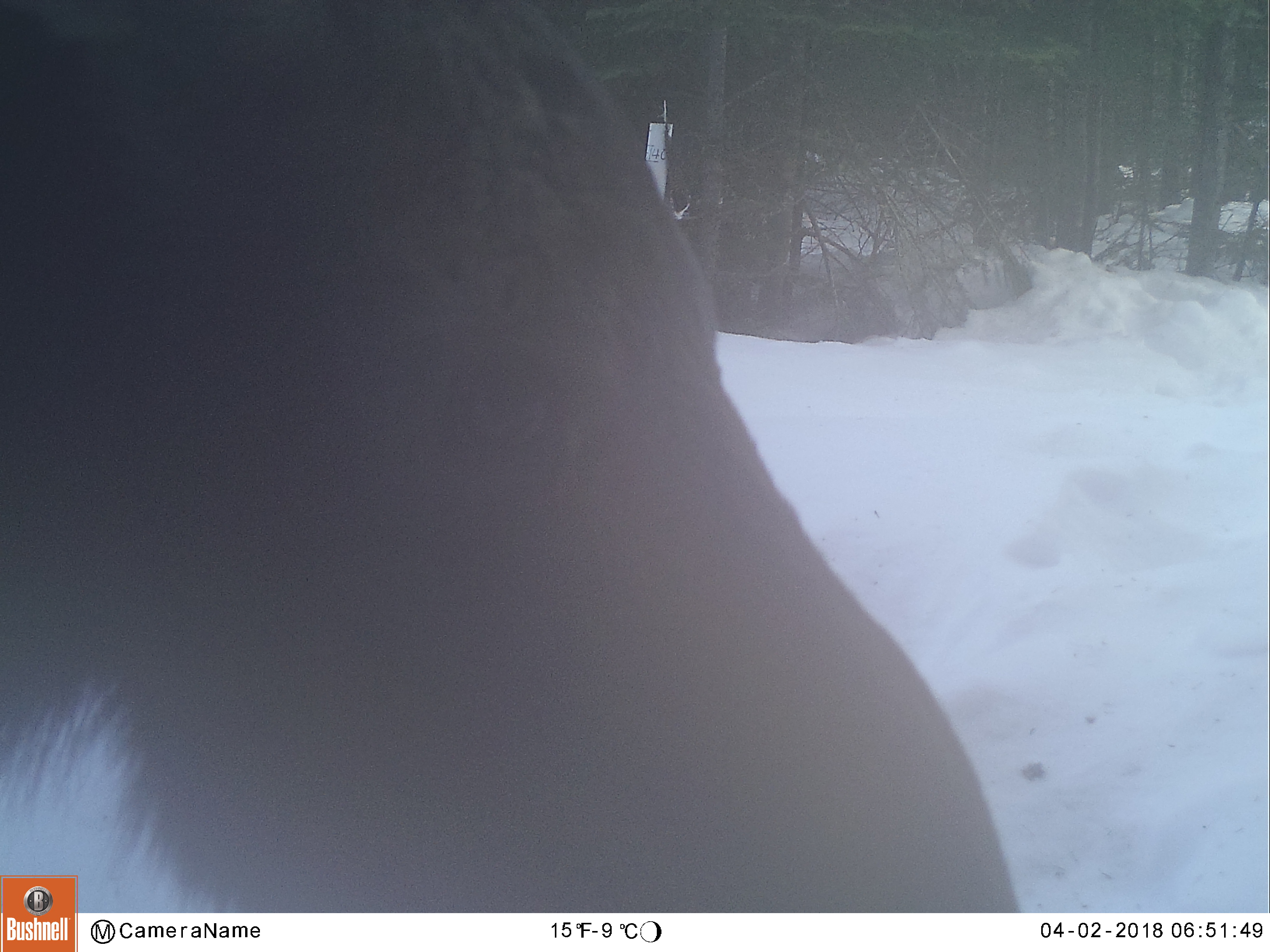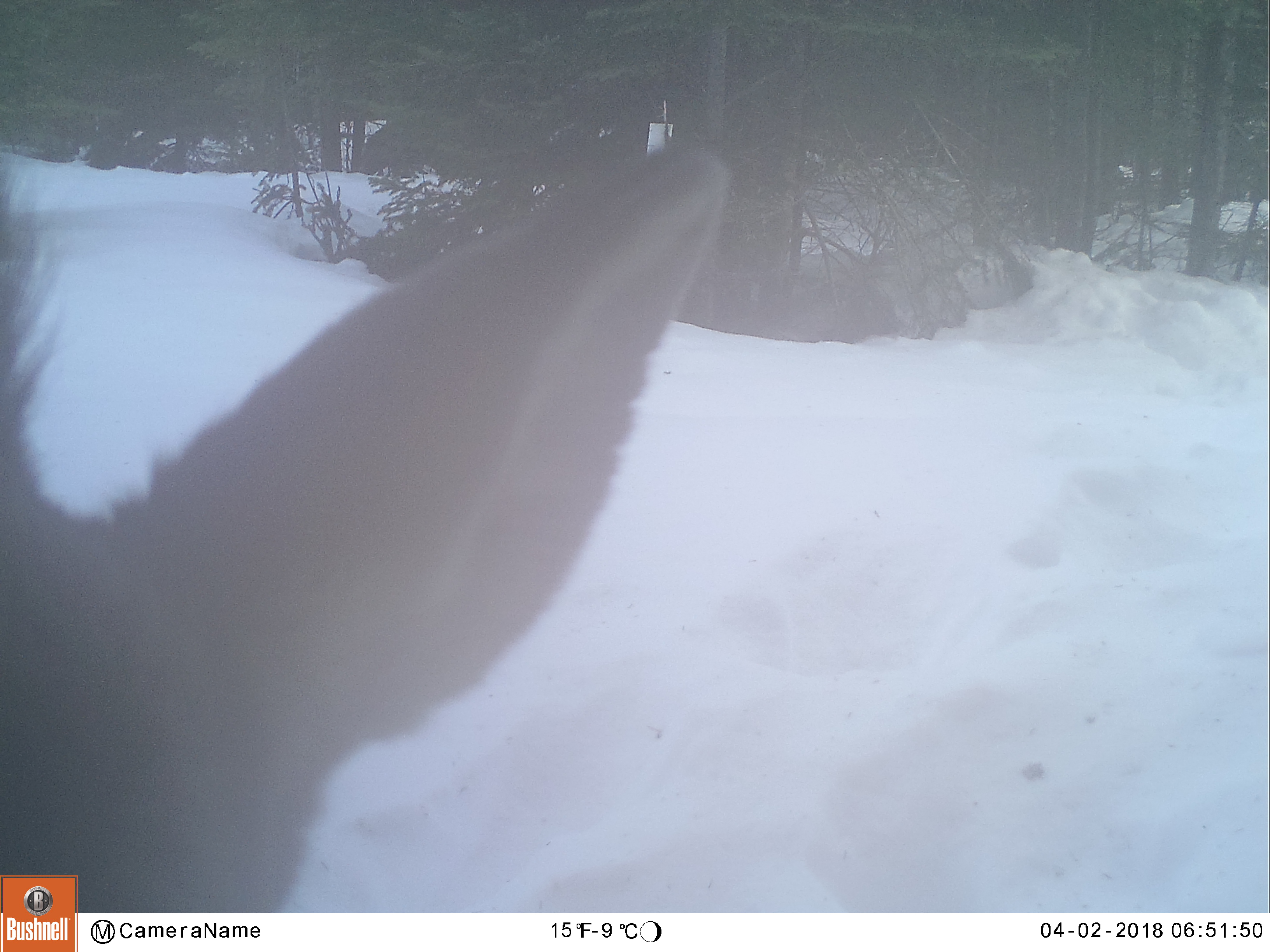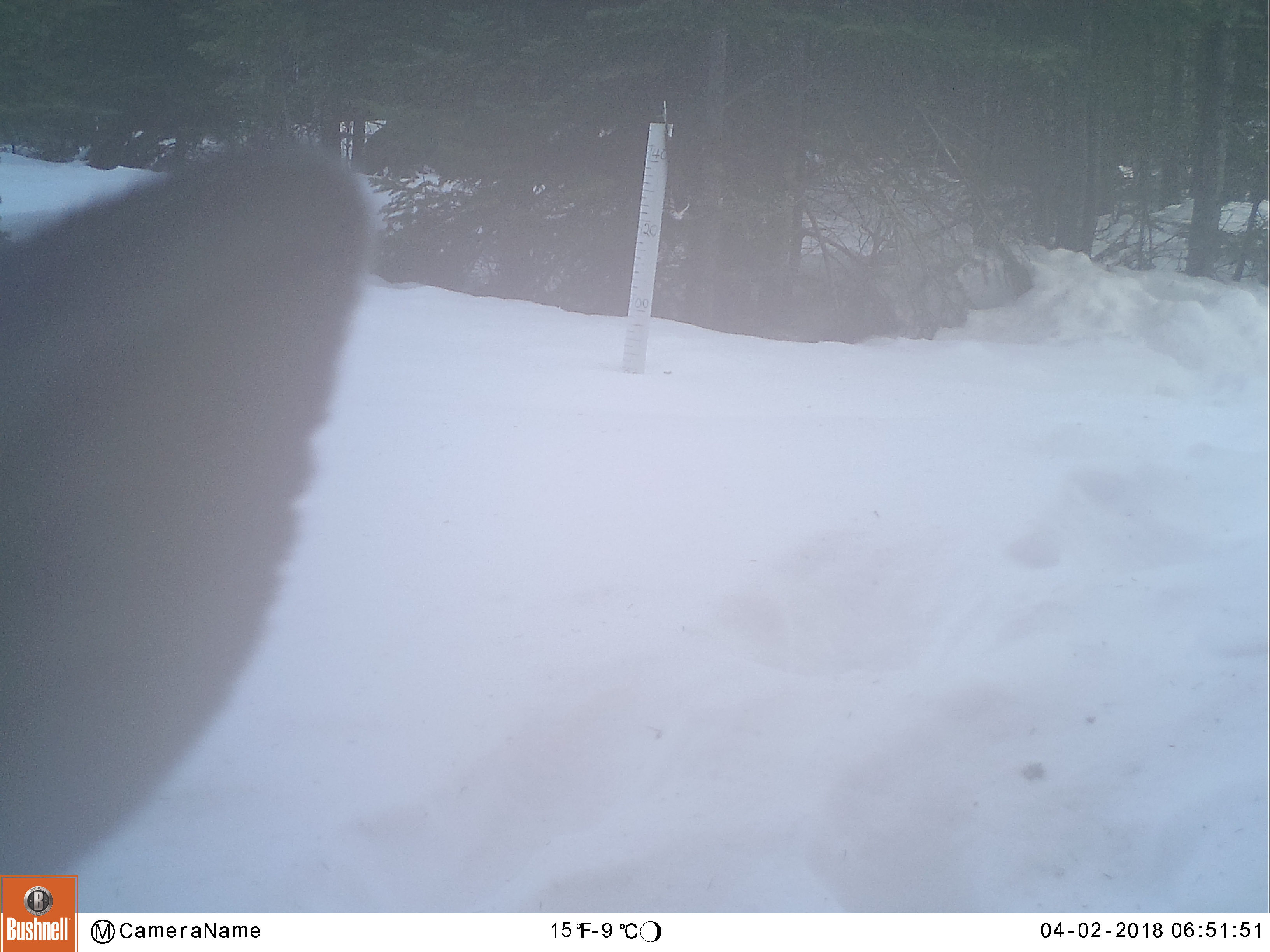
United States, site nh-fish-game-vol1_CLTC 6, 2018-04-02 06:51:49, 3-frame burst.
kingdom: Animalia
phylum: Chordata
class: Mammalia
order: Artiodactyla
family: Cervidae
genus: Alces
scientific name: Alces alces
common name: moose